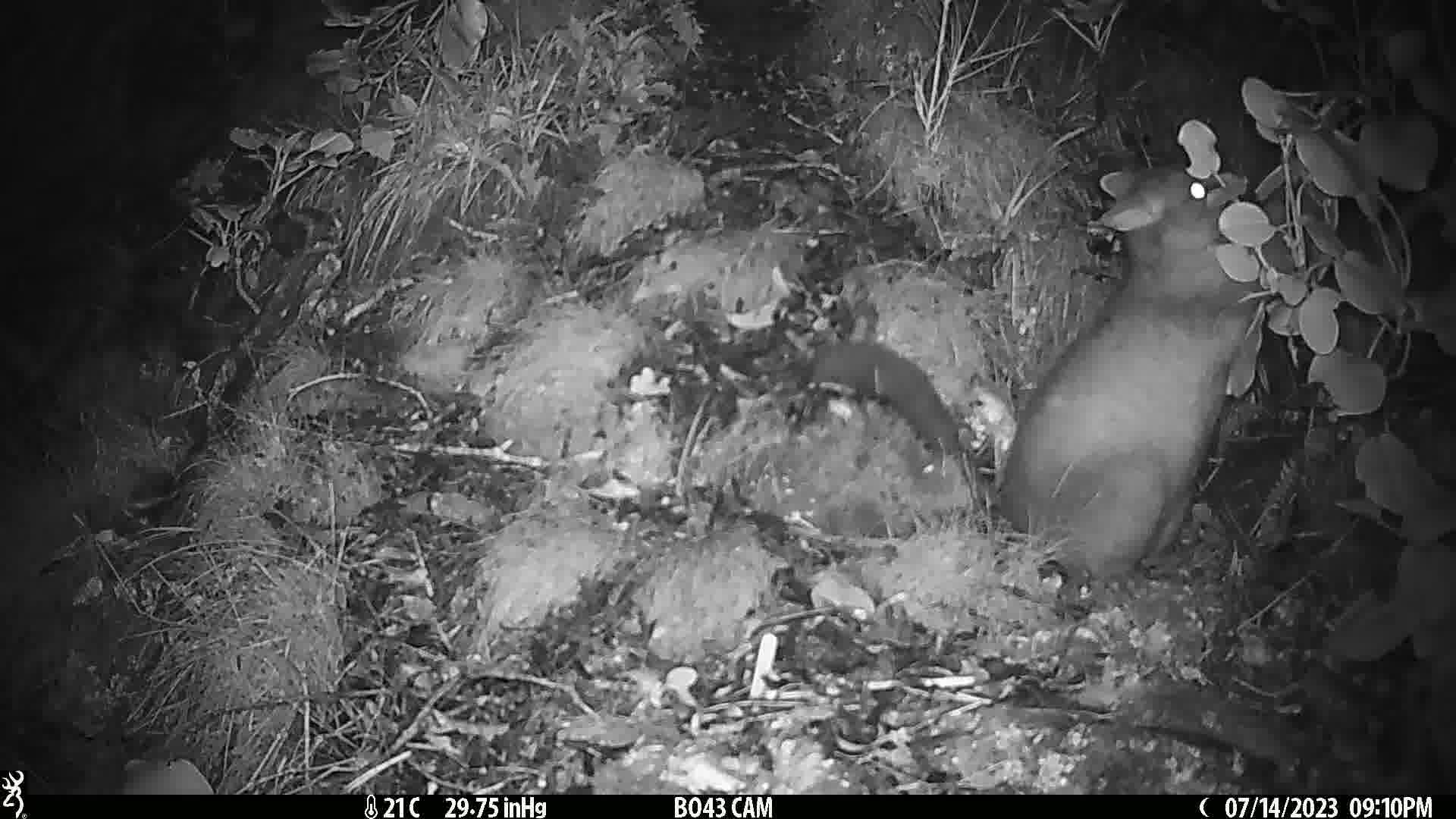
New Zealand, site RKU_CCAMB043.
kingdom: Animalia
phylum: Chordata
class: Mammalia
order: Diprotodontia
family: Phalangeridae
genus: Trichosurus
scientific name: Trichosurus vulpecula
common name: common brushtail possum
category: possum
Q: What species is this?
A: Possum (common brushtail possum) (Trichosurus vulpecula).